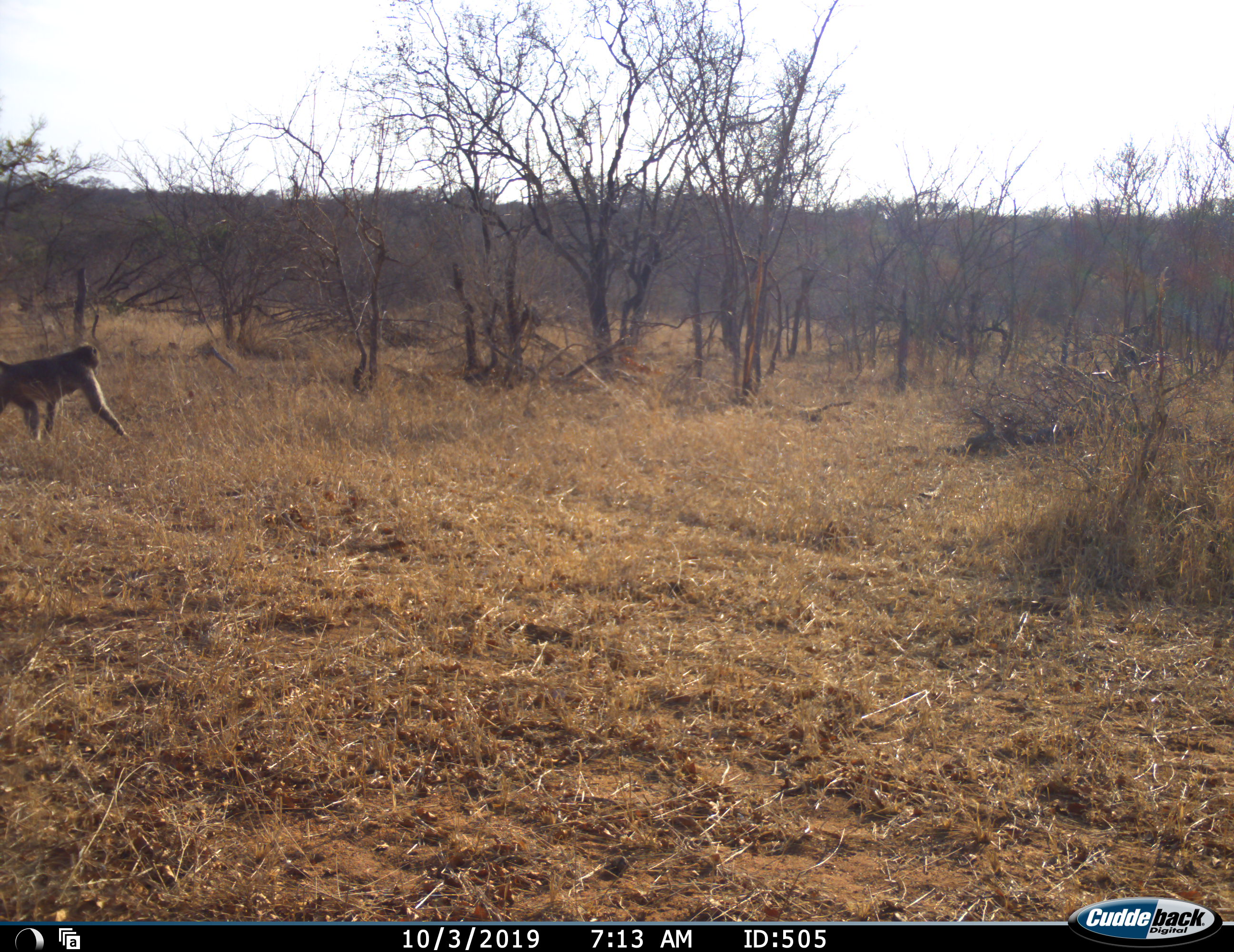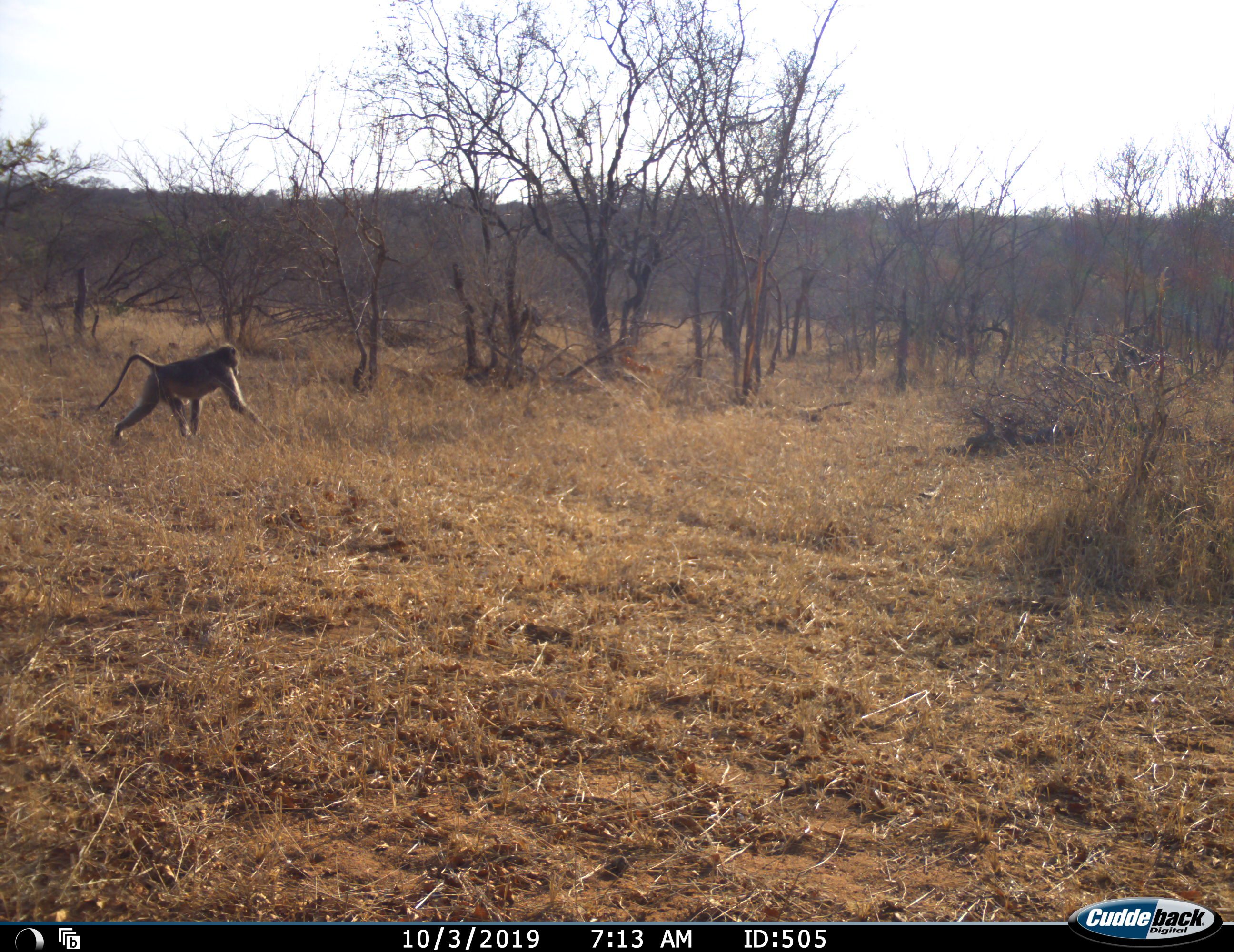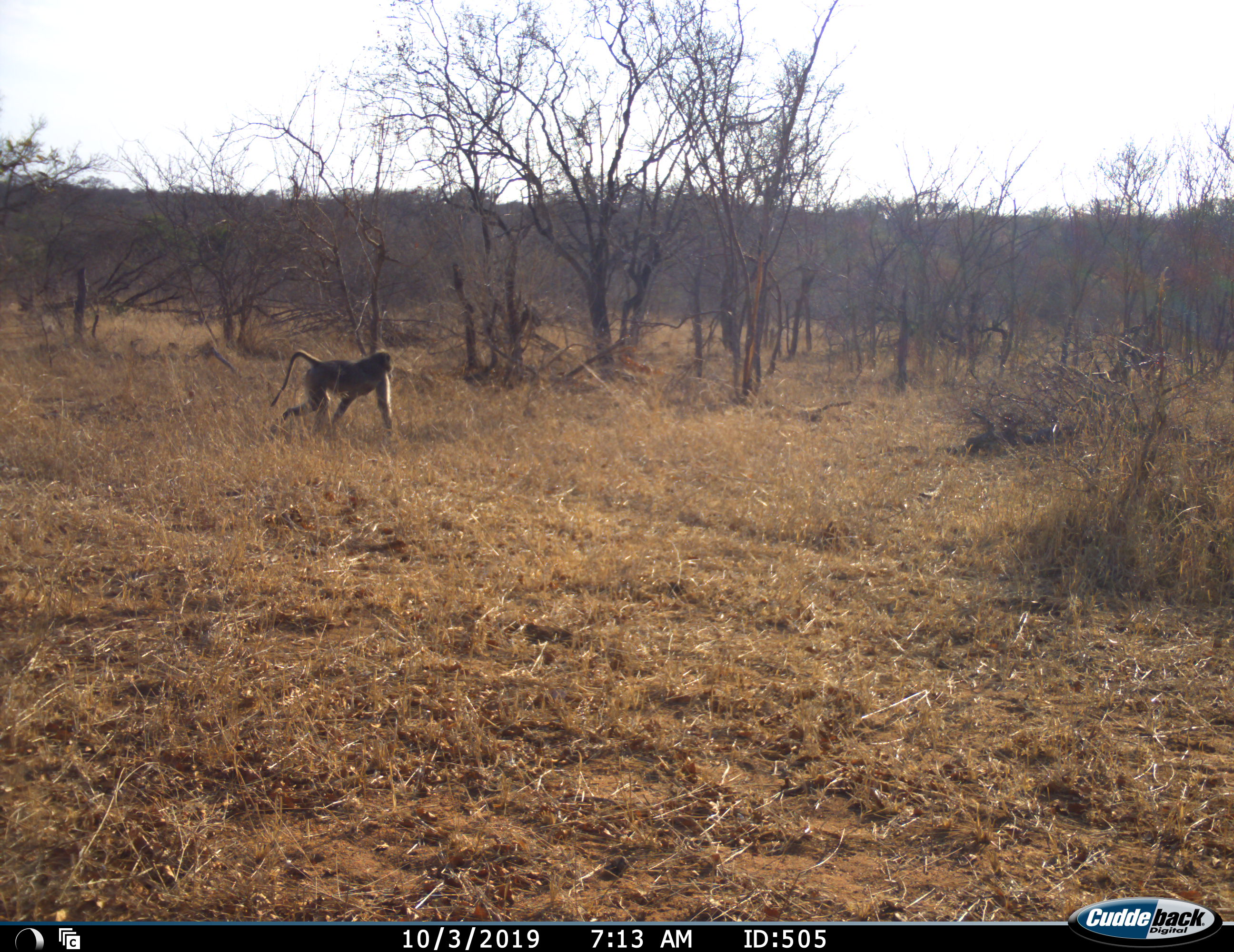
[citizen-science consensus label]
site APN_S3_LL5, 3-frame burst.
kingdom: Animalia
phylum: Chordata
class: Mammalia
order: Primates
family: Cercopithecidae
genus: Papio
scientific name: Papio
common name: baboon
Baboon (Papio), count 1. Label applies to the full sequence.